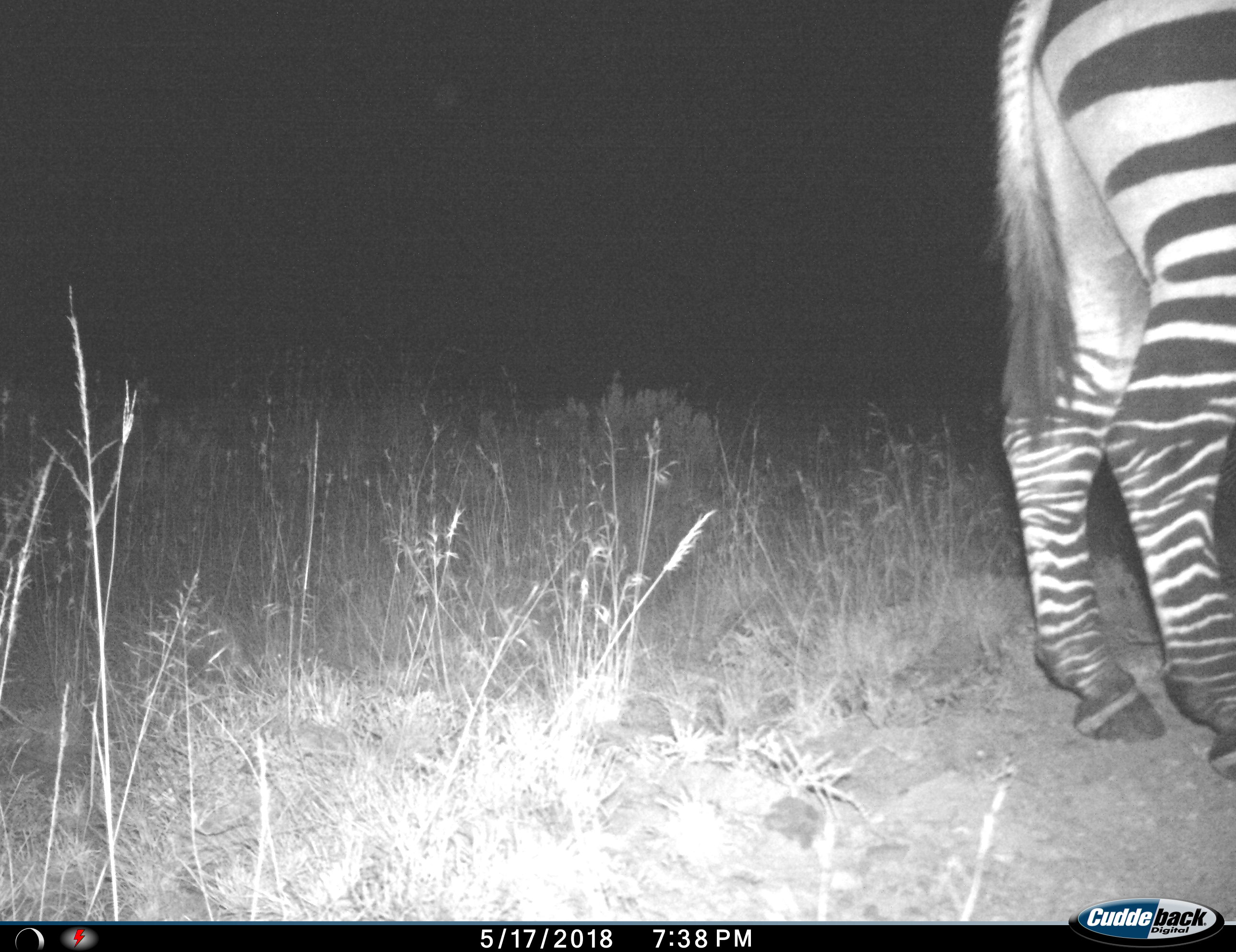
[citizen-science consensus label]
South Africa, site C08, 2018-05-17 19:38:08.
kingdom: Animalia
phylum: Chordata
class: Mammalia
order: Perissodactyla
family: Equidae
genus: Equus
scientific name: Equus zebra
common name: mountain zebra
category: zebramountain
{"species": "zebramountain (mountain zebra) (Equus zebra)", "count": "1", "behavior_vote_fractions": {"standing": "100%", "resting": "0%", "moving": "0%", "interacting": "0%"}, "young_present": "0%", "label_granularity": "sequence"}